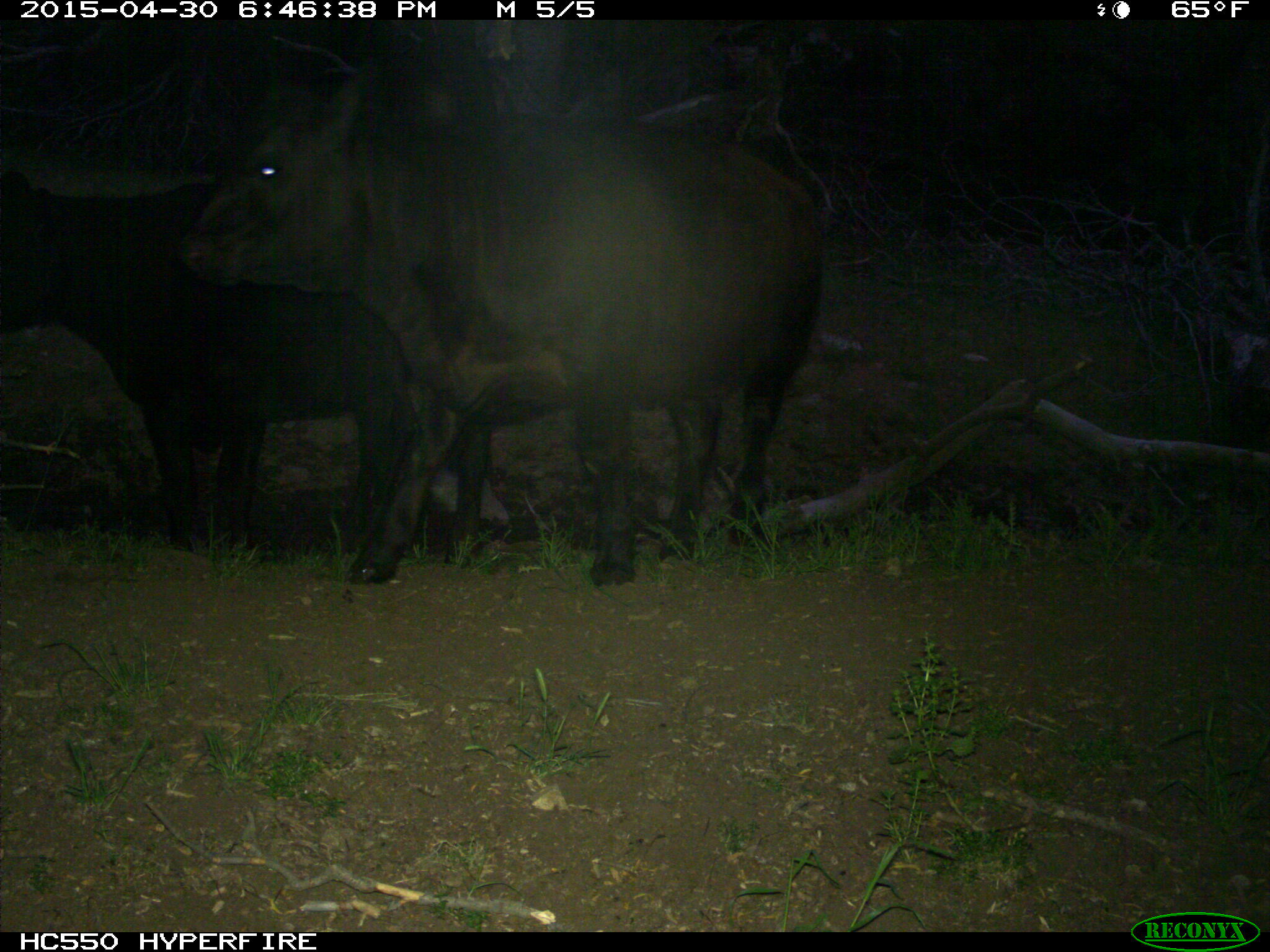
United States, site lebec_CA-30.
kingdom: Animalia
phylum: Chordata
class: Mammalia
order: Artiodactyla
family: Bovidae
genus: Bos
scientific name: Bos taurus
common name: domestic cow